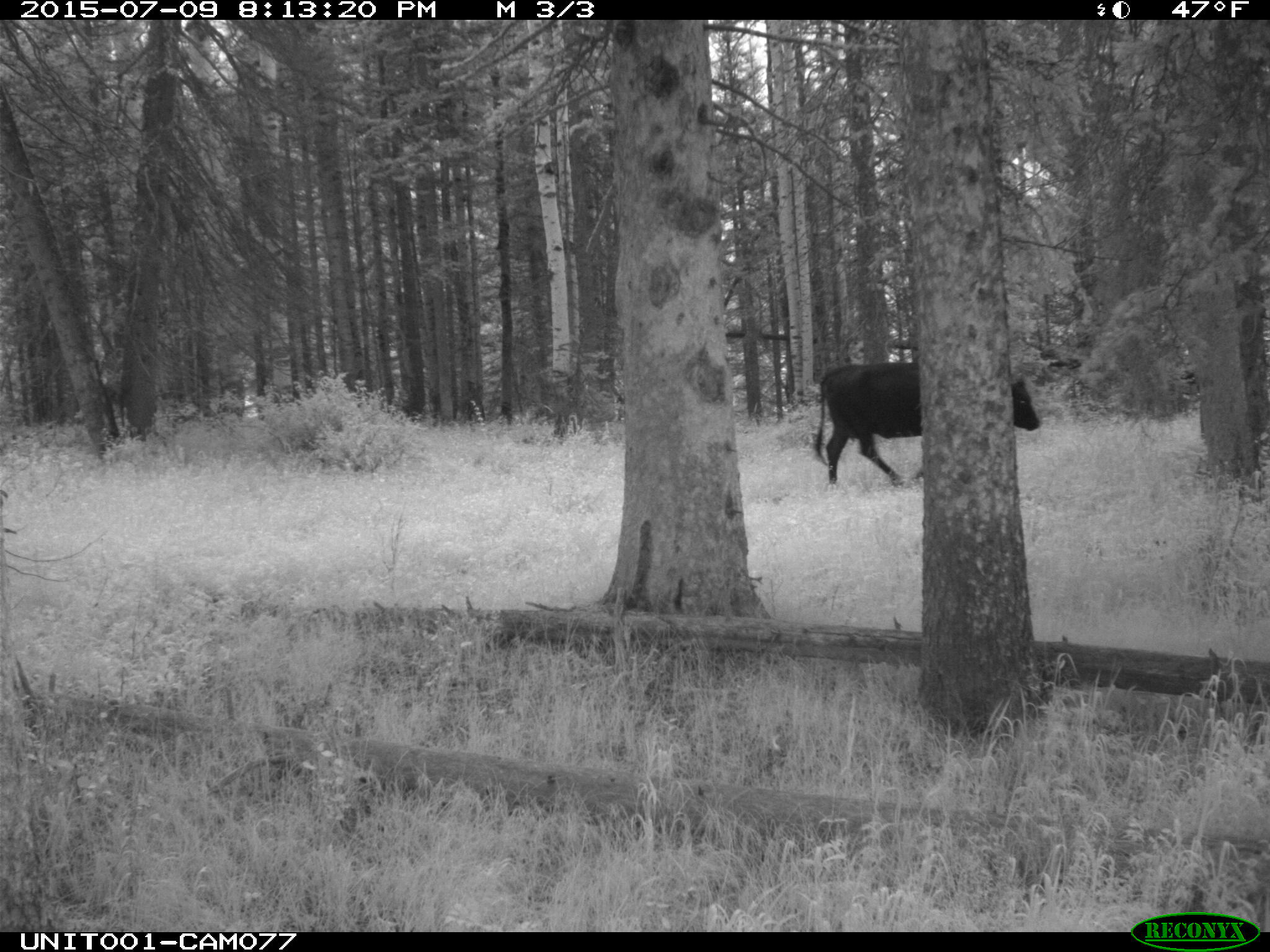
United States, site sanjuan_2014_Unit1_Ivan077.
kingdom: Animalia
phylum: Chordata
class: Mammalia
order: Artiodactyla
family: Bovidae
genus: Bos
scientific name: Bos taurus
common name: domestic cow